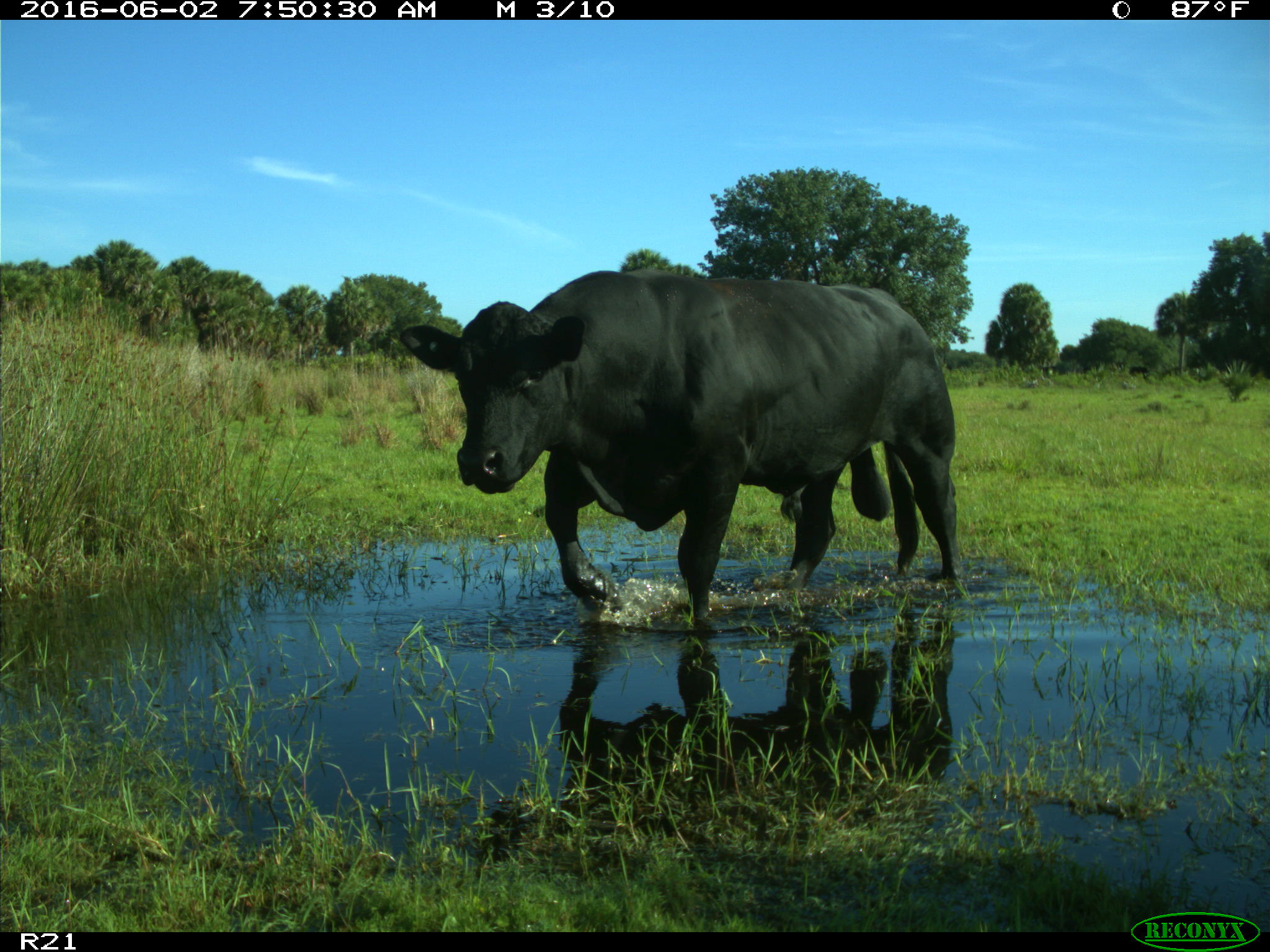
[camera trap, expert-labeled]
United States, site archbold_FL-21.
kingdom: Animalia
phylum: Chordata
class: Mammalia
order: Artiodactyla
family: Bovidae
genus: Bos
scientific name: Bos taurus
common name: domestic cow